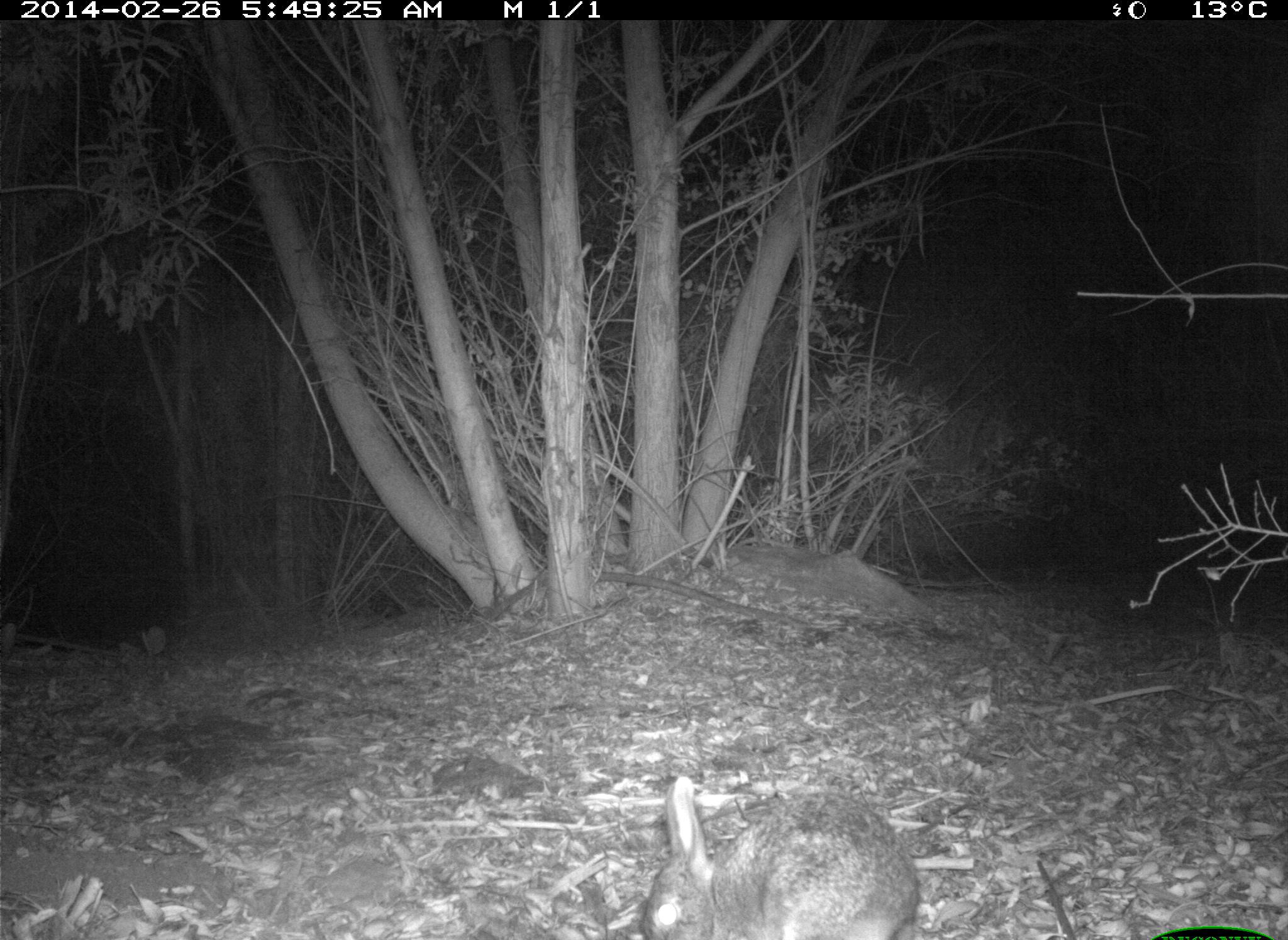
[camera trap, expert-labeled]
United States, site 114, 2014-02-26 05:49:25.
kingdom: Animalia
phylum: Chordata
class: Mammalia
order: Lagomorpha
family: Leporidae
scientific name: Leporidae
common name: rabbits and hares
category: rabbit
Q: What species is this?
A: Rabbit (rabbits and hares) (Leporidae).